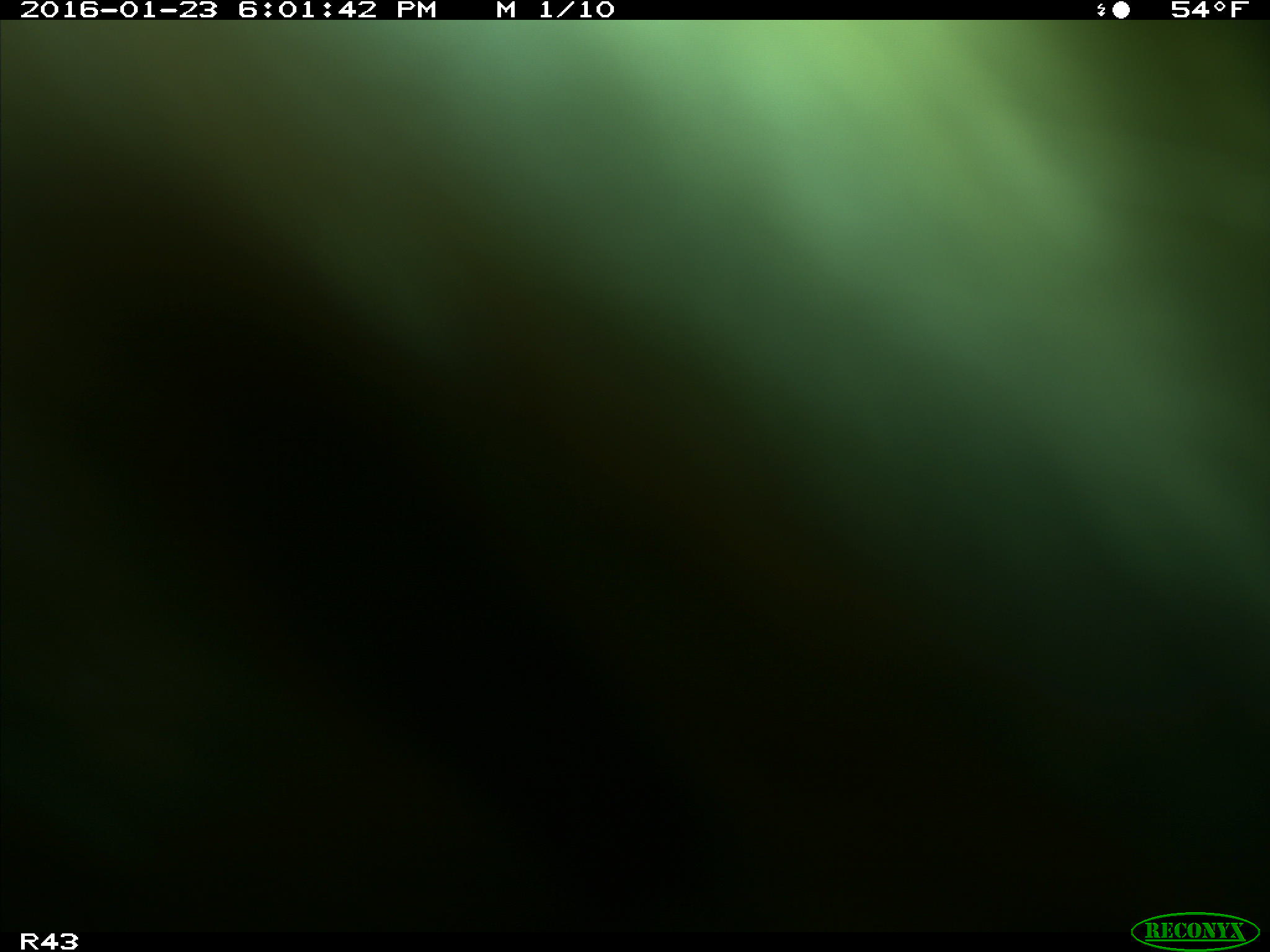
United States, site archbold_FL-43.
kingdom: Animalia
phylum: Chordata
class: Mammalia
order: Artiodactyla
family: Bovidae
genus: Bos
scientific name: Bos taurus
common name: domestic cow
Bos taurus (domestic cow).